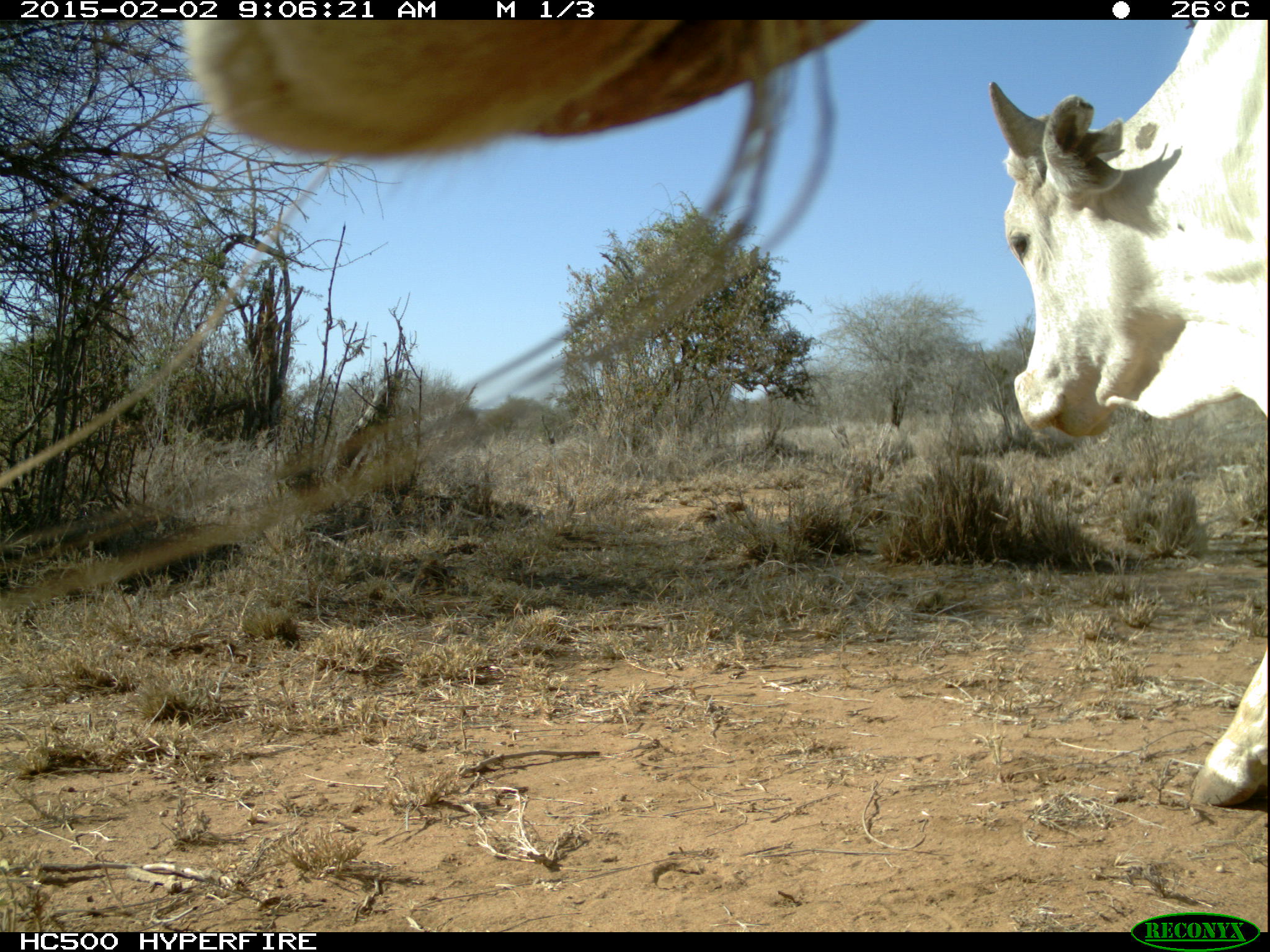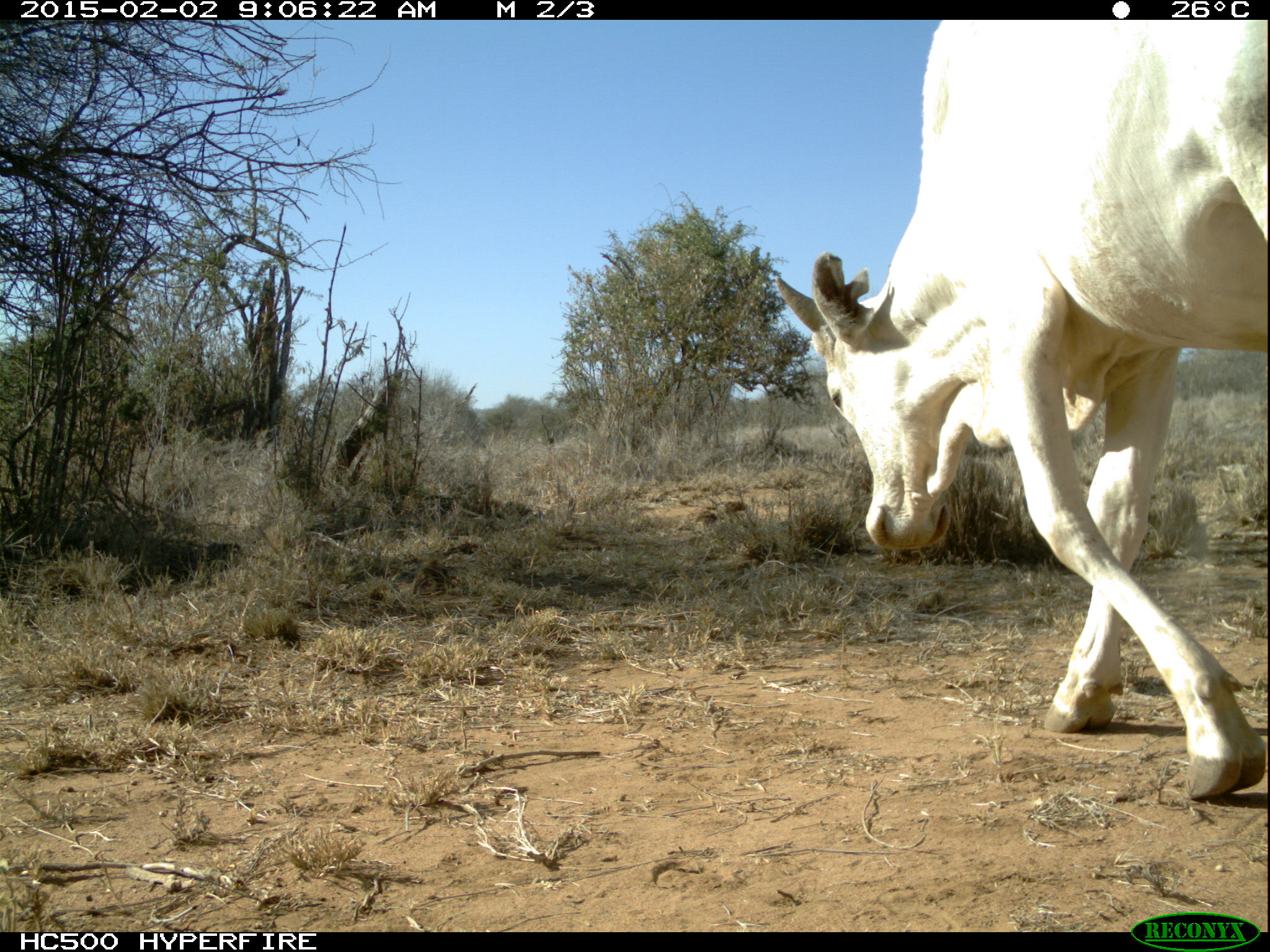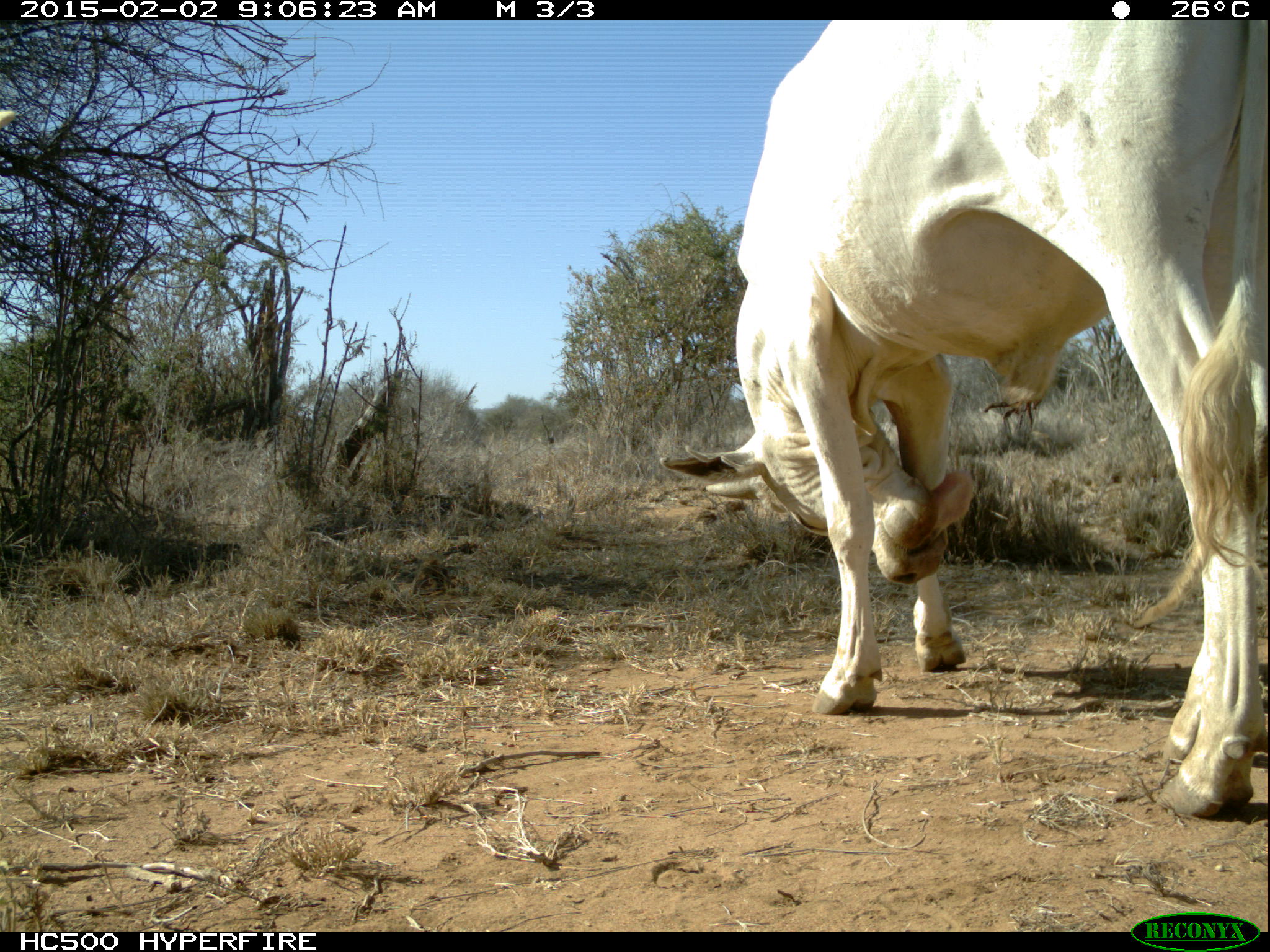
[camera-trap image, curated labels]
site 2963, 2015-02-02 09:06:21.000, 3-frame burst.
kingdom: Animalia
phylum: Chordata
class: Mammalia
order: Artiodactyla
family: Bovidae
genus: Bos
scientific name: Bos taurus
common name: domestic cattle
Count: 2.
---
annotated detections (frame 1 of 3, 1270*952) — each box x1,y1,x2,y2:
bos taurus: 0,20,883,613; 986,23,1268,807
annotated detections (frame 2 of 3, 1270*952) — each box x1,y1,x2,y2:
bos taurus: 775,19,1263,802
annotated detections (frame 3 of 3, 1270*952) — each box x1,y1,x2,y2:
bos taurus: 664,18,1268,812